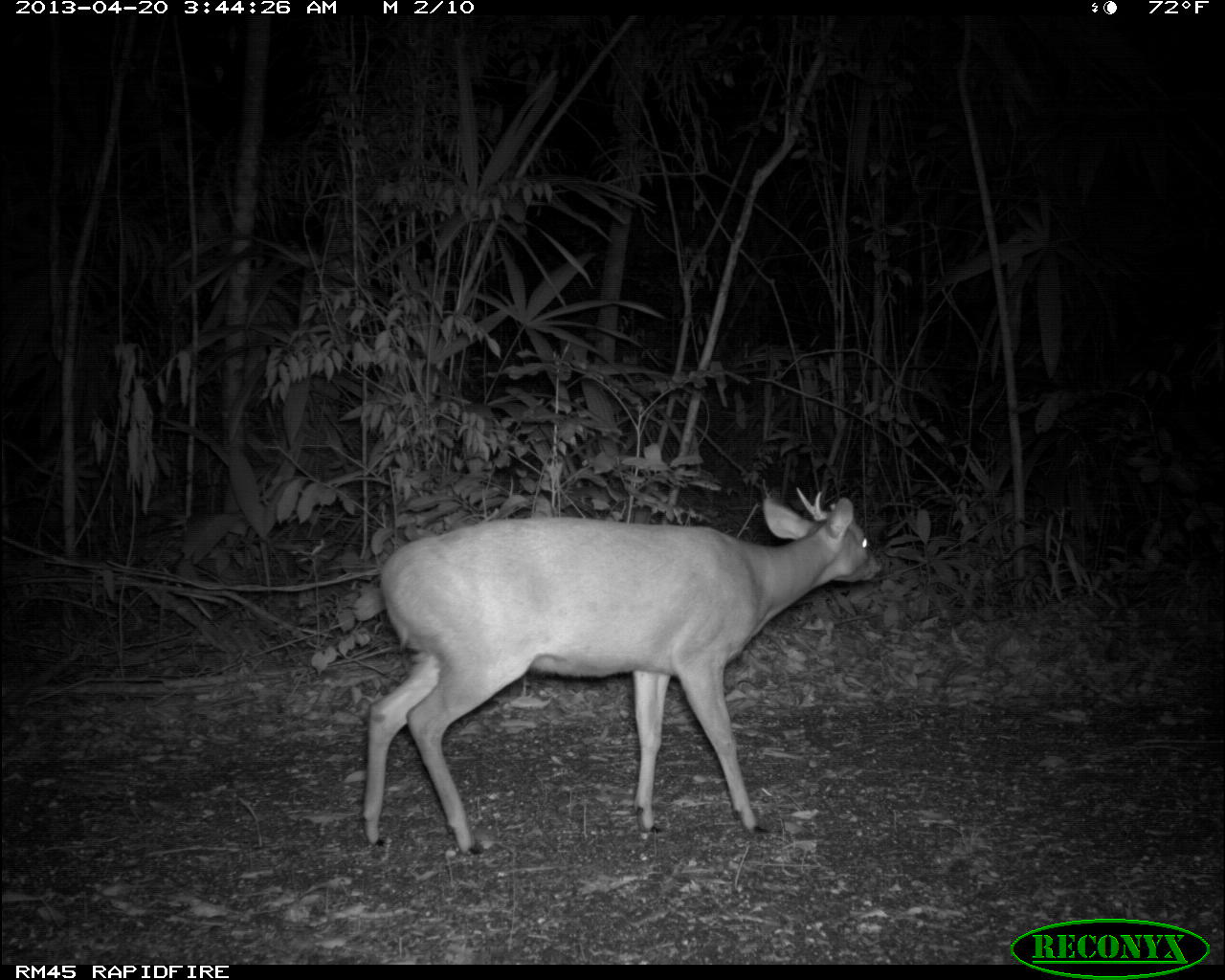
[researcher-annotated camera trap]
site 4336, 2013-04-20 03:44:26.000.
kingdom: Animalia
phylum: Chordata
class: Mammalia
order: Artiodactyla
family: Cervidae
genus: Mazama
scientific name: Mazama temama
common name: central american red brocket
Mazama temama (central american red brocket), count 1, sex male.